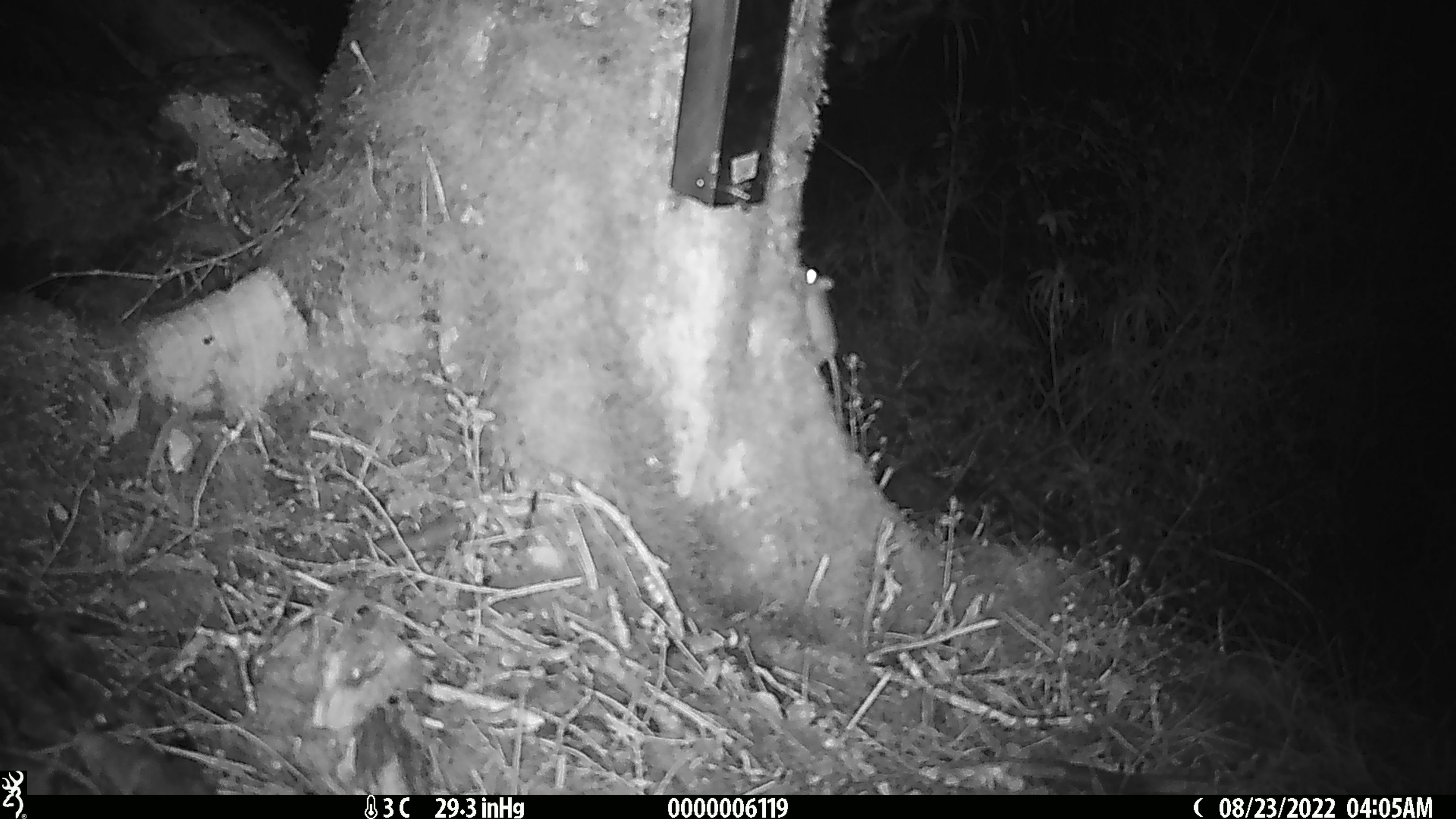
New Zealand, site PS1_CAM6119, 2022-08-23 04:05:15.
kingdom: Animalia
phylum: Chordata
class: Mammalia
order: Rodentia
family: Muridae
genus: Mus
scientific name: Mus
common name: mouse